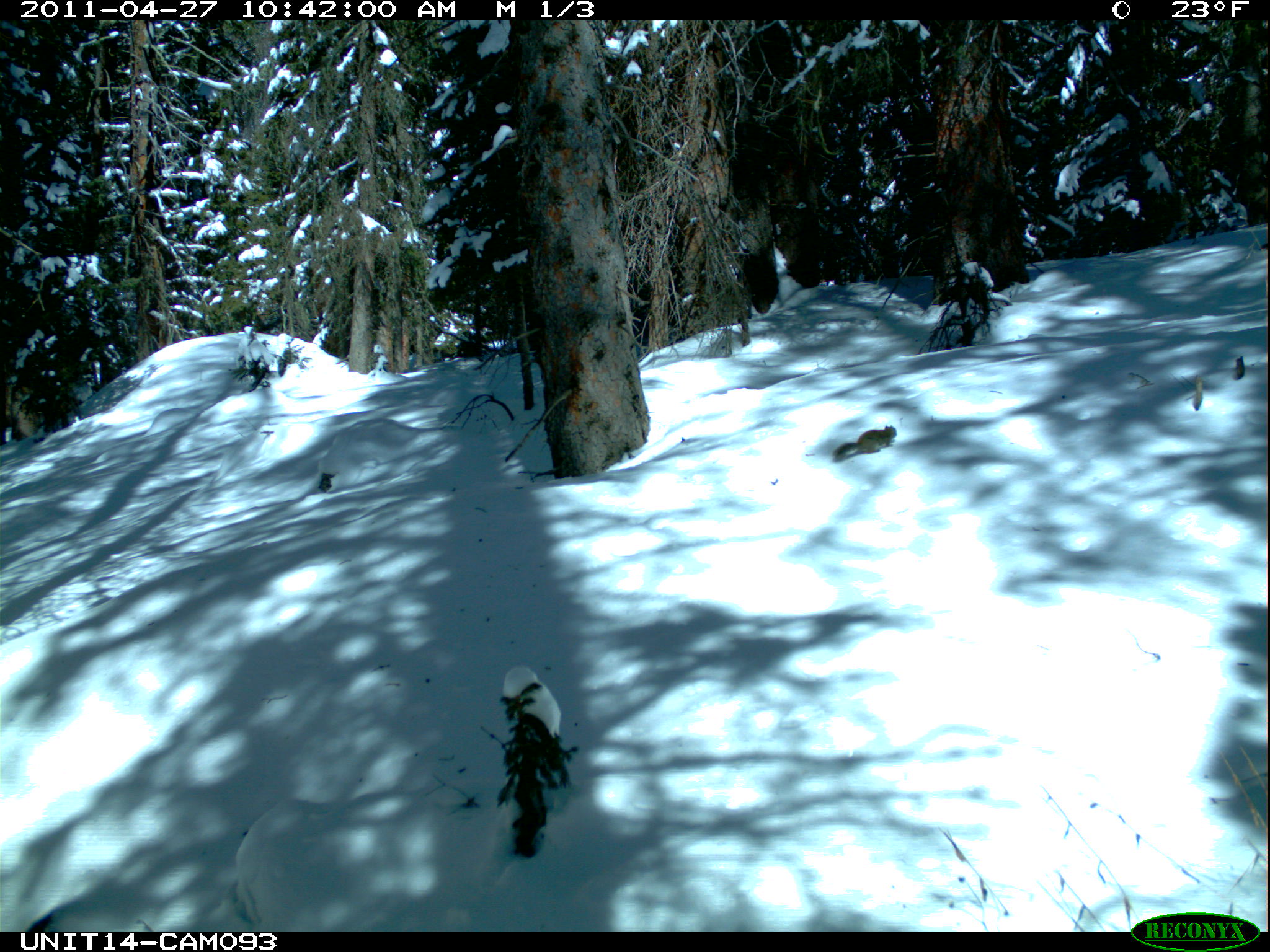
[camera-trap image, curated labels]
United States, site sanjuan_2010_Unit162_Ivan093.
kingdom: Animalia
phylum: Chordata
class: Mammalia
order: Rodentia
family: Sciuridae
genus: Tamiasciurus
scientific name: Tamiasciurus hudsonicus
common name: american red squirrel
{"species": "Tamiasciurus hudsonicus (american red squirrel)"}